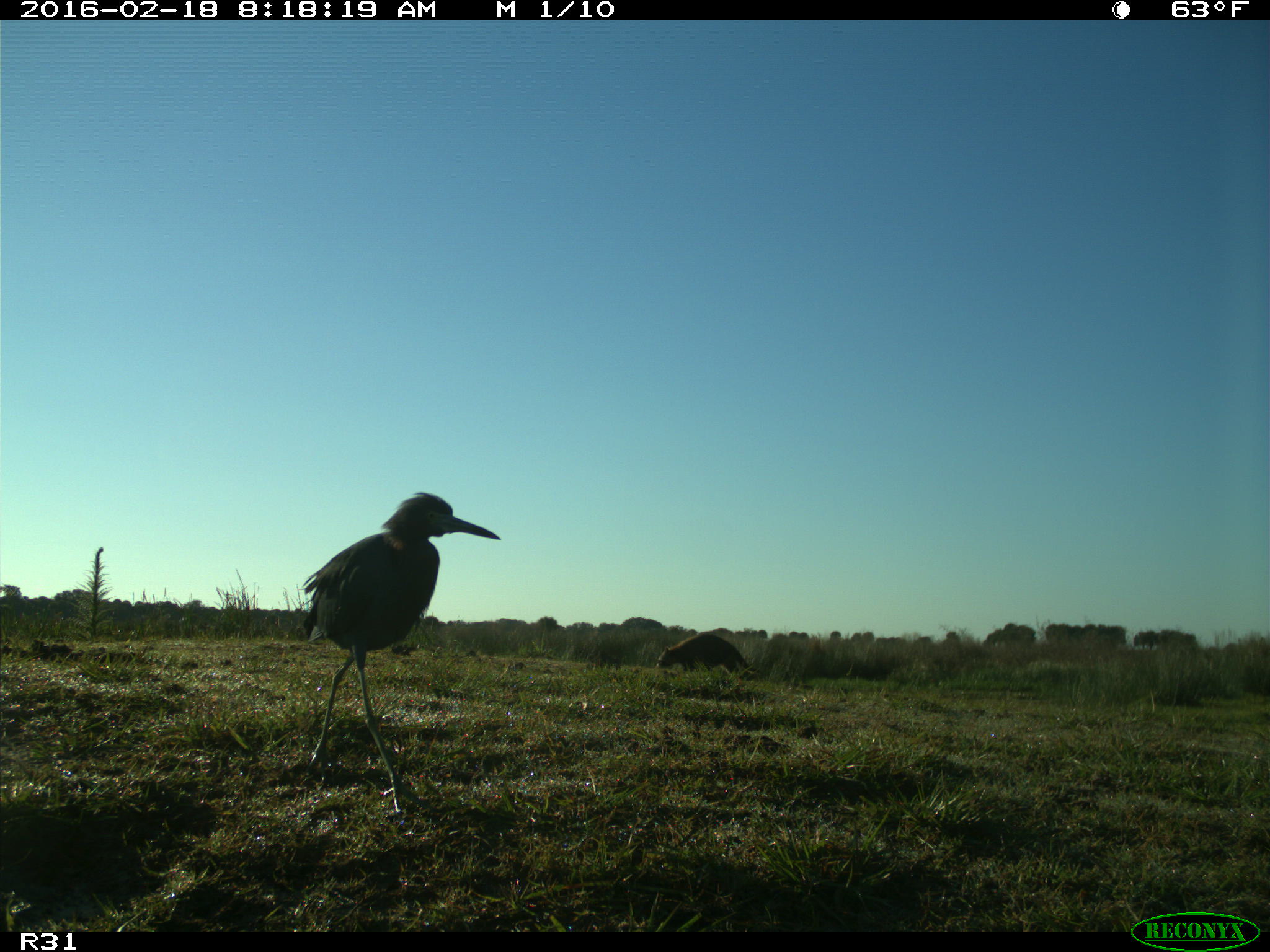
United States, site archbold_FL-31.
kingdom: Animalia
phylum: Chordata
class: Mammalia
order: Carnivora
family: Procyonidae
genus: Procyon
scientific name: Procyon lotor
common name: common raccoon